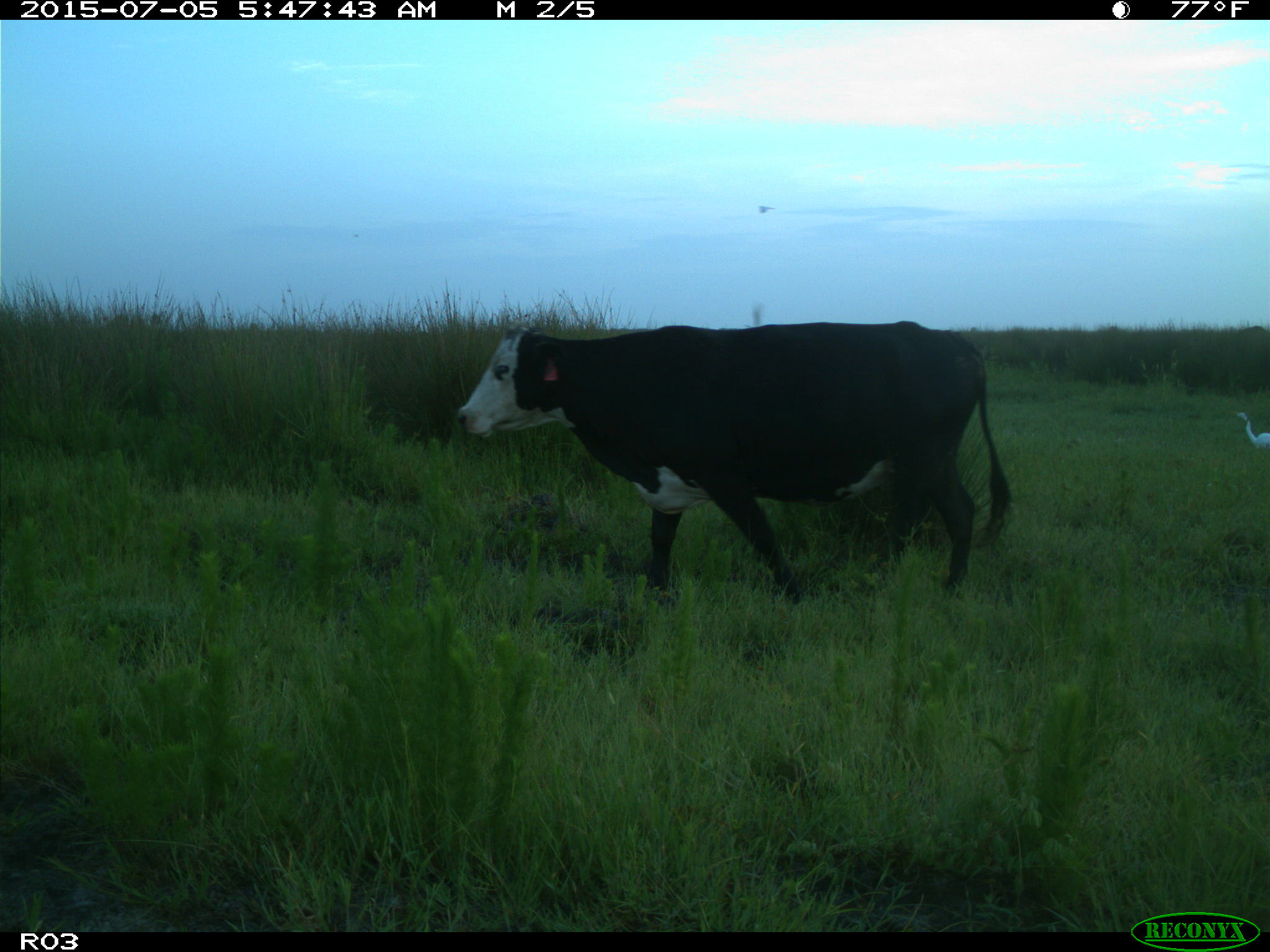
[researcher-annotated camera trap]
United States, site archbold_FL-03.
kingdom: Animalia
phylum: Chordata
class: Mammalia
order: Artiodactyla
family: Bovidae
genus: Bos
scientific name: Bos taurus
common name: domestic cow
Bos taurus (domestic cow).